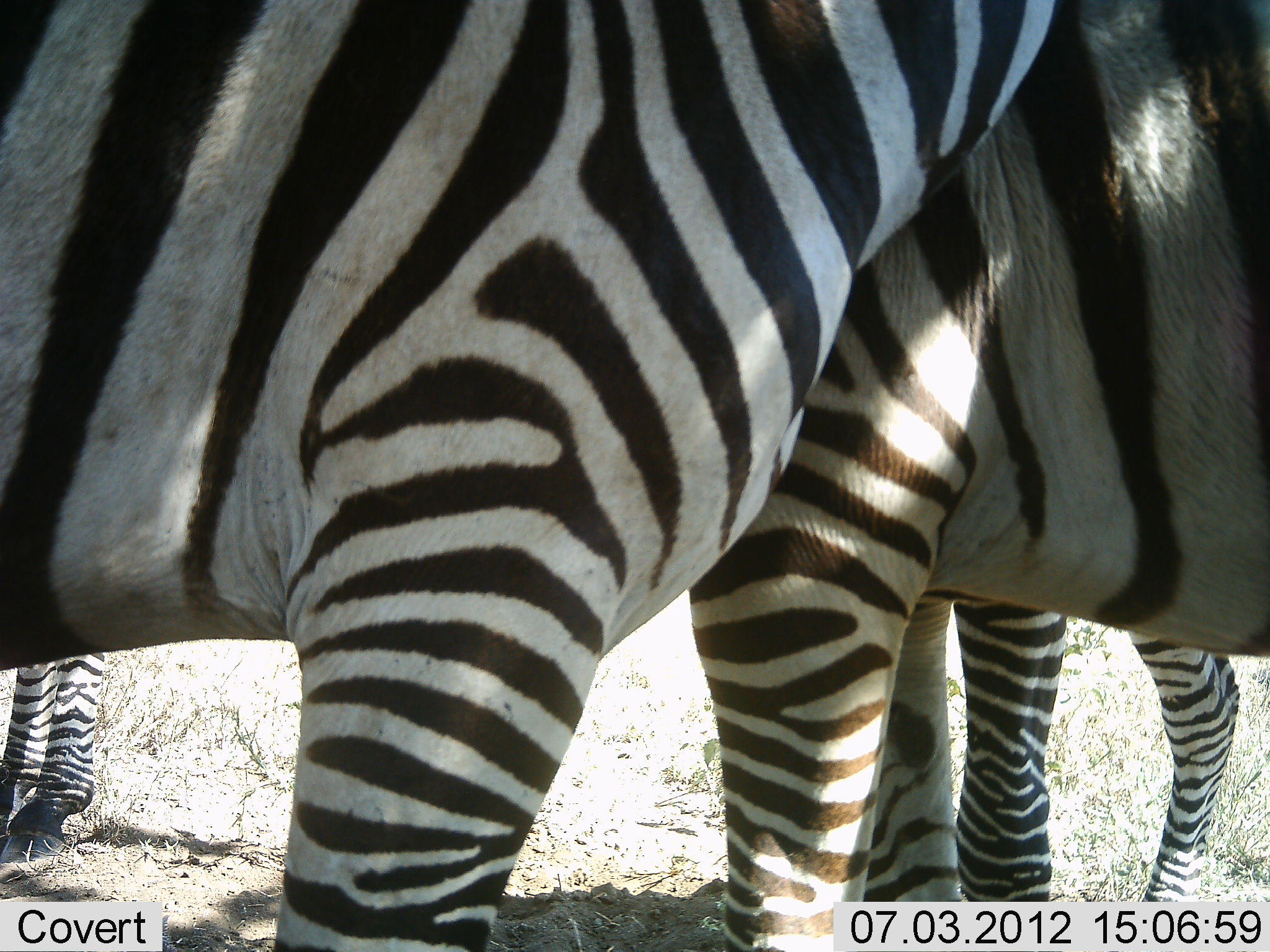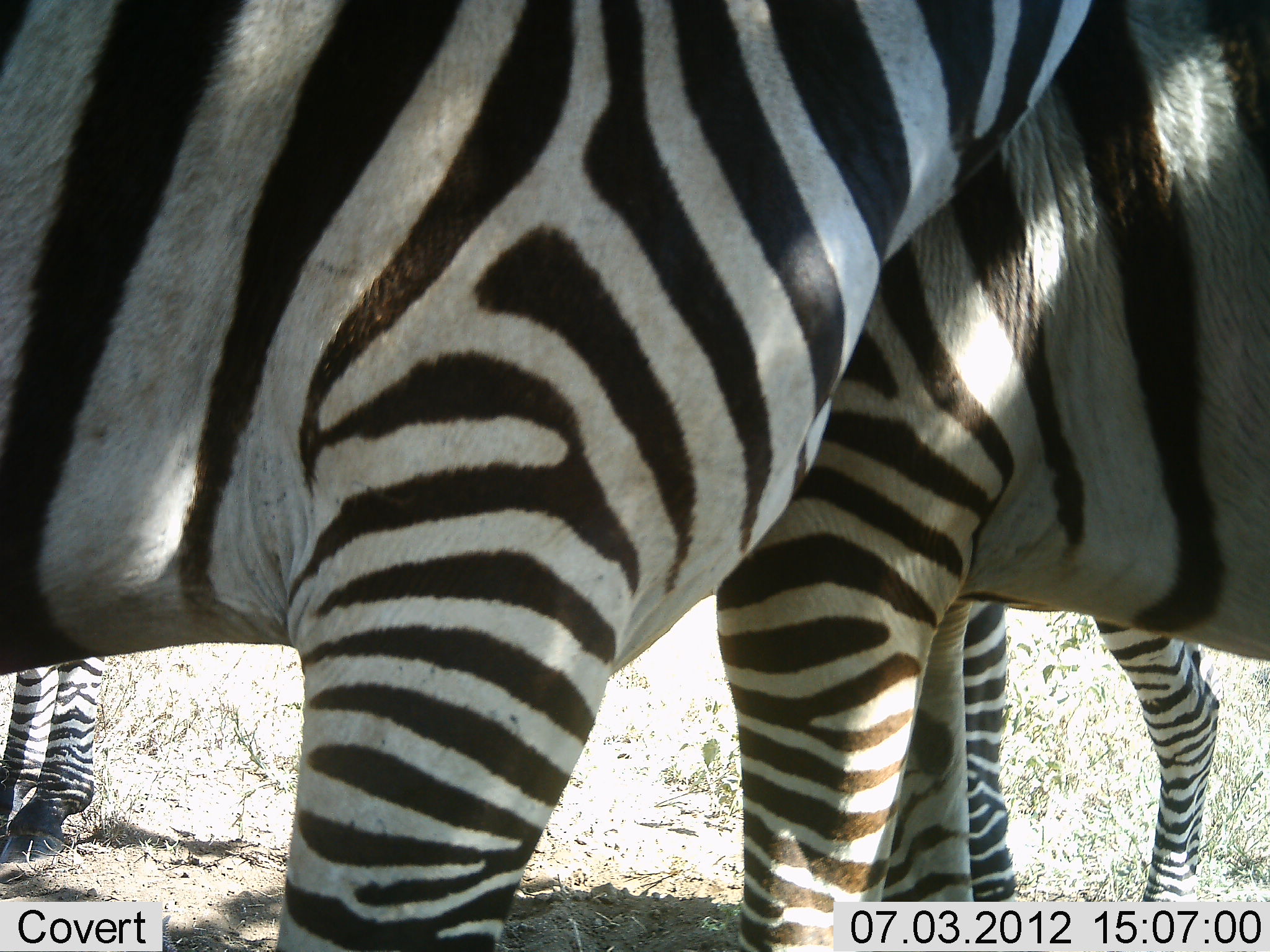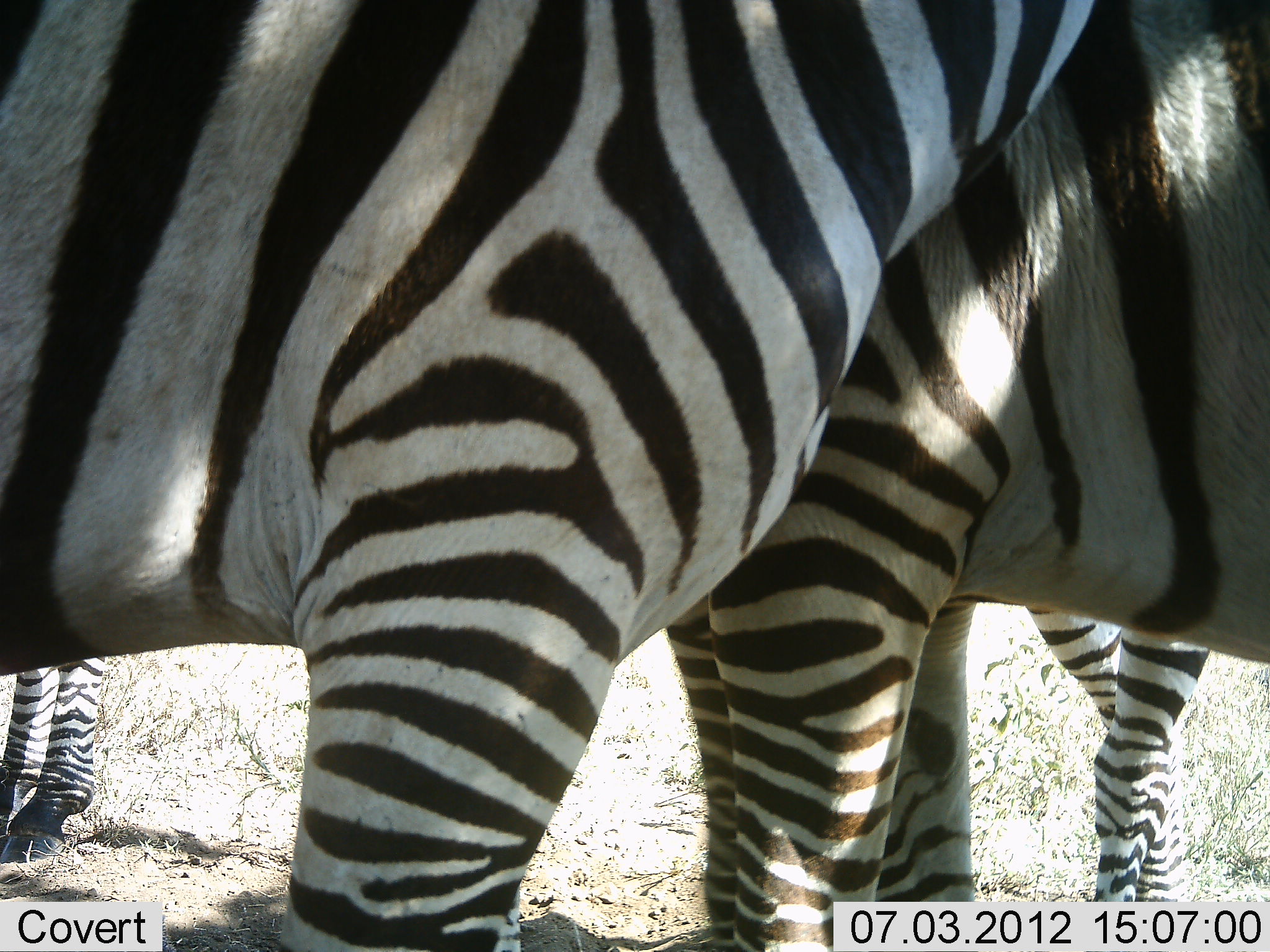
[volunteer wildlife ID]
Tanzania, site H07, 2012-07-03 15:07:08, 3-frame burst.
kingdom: Animalia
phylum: Chordata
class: Mammalia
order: Perissodactyla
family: Equidae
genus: Equus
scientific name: Equus quagga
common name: plains zebra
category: zebra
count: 4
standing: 100%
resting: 0%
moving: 10%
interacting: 10%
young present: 0%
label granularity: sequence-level